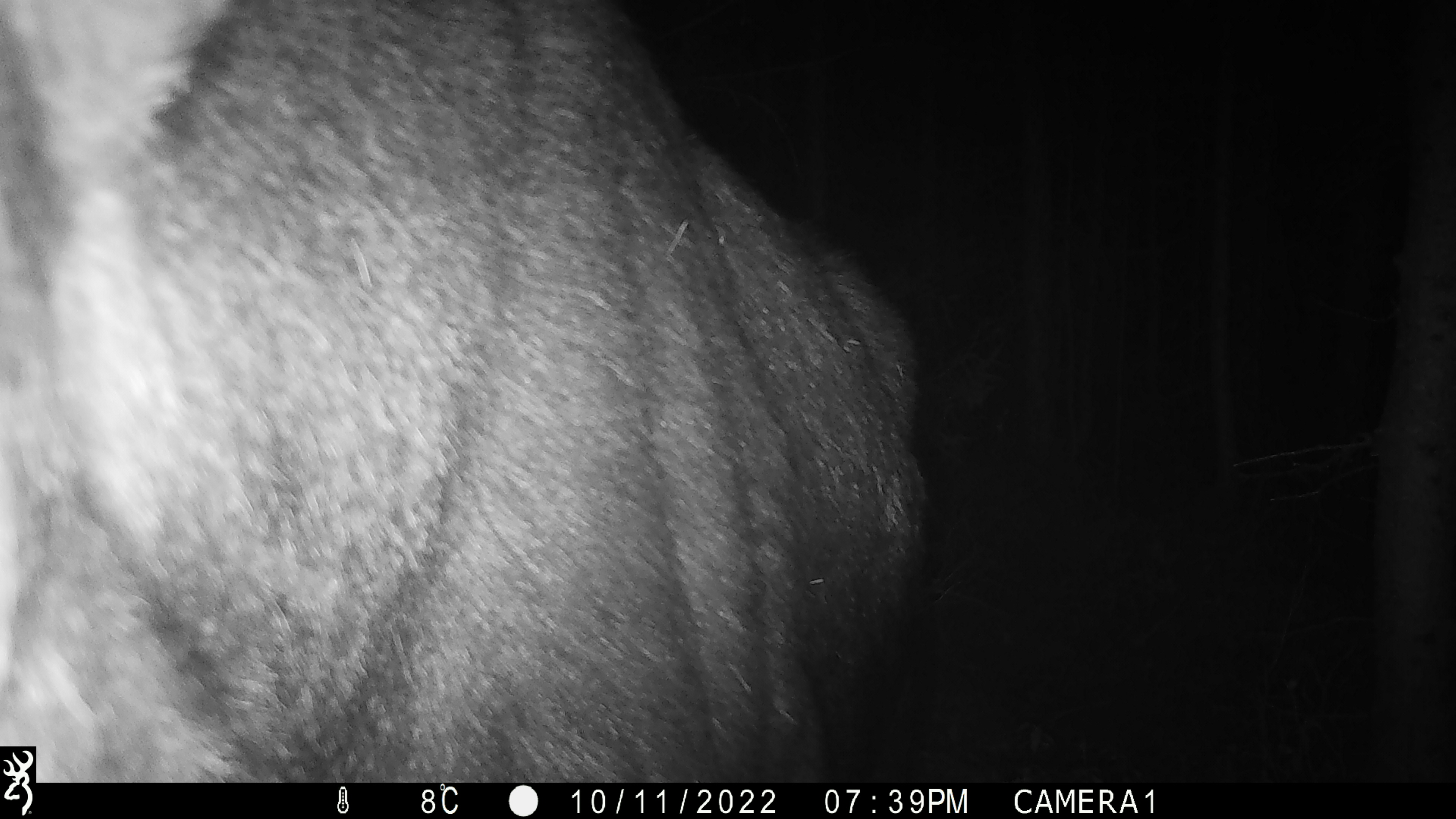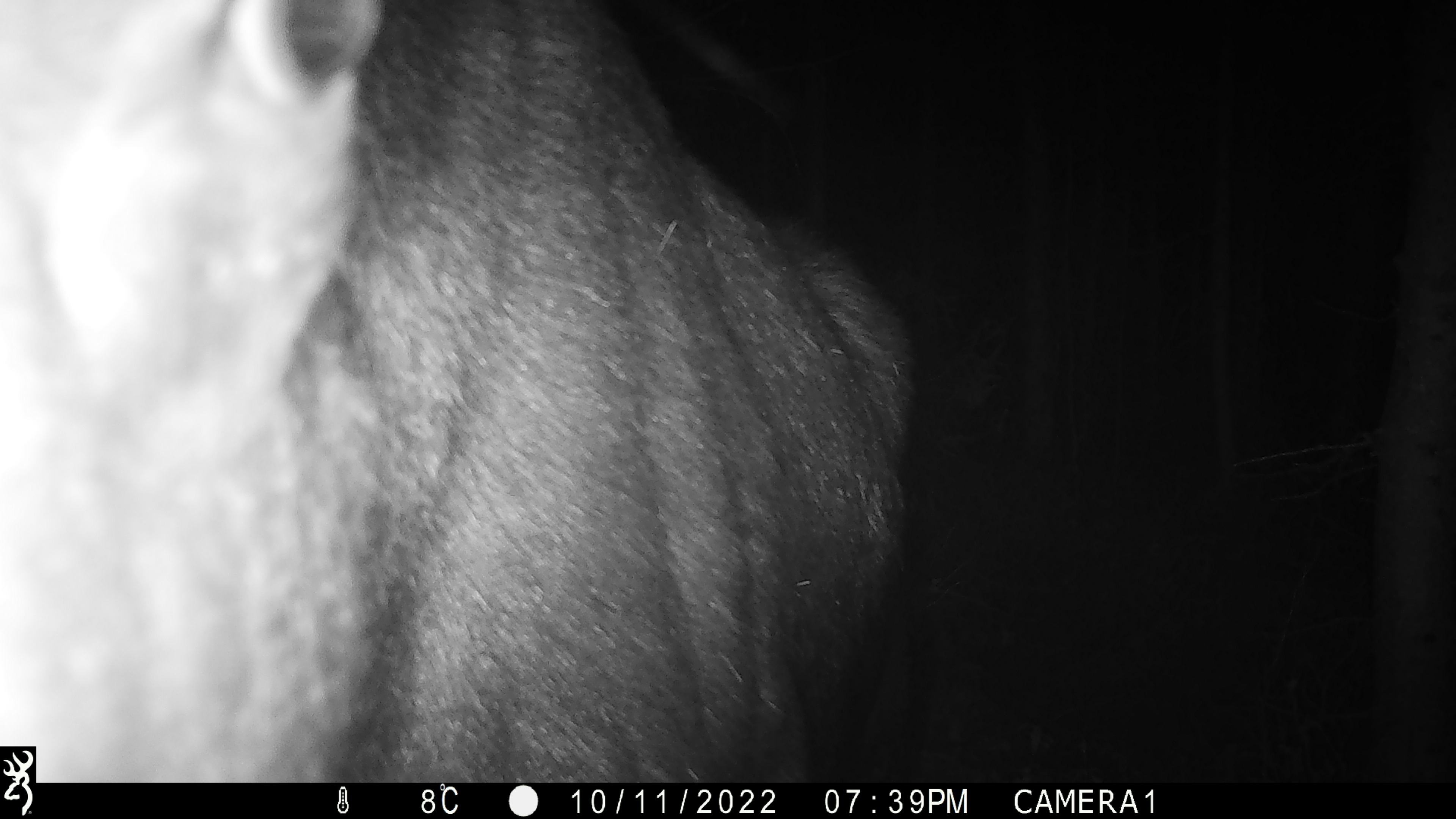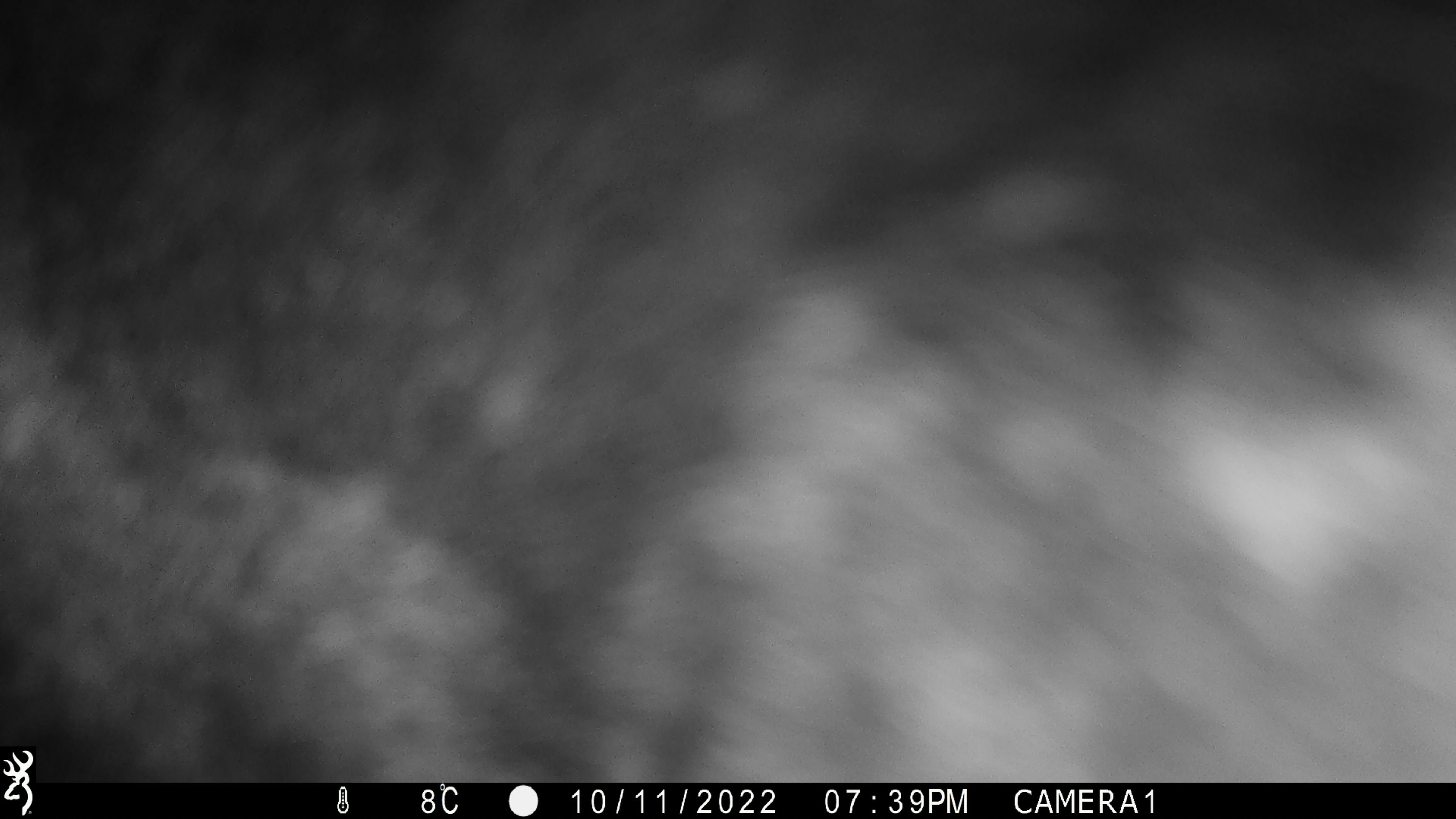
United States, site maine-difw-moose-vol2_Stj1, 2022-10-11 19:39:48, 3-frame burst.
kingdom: Animalia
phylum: Chordata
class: Mammalia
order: Artiodactyla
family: Cervidae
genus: Alces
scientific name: Alces alces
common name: moose